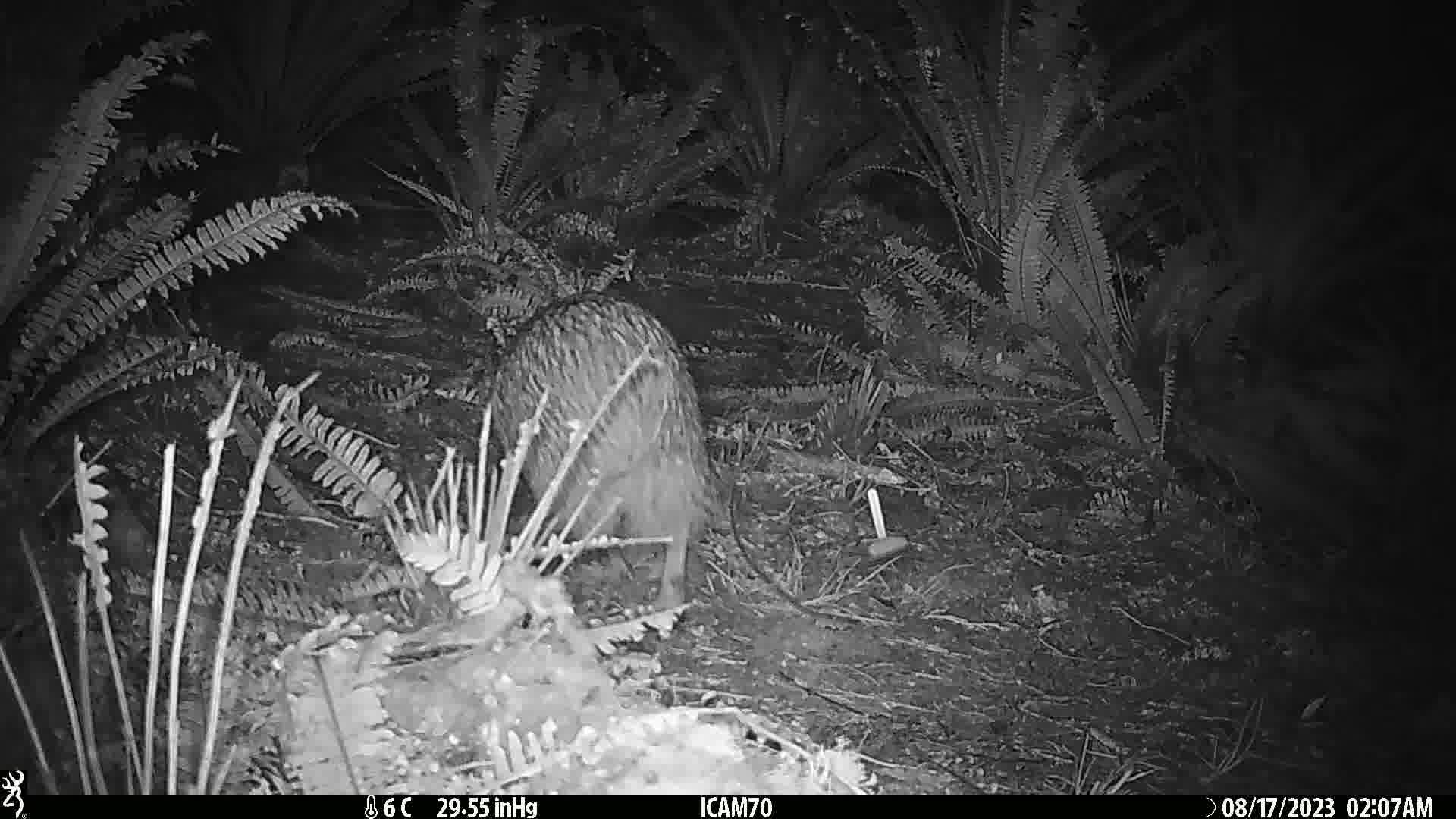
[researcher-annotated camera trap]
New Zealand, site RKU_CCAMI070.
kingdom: Animalia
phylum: Chordata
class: Aves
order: Apterygiformes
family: Apterygidae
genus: Apteryx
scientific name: Apteryx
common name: kiwi